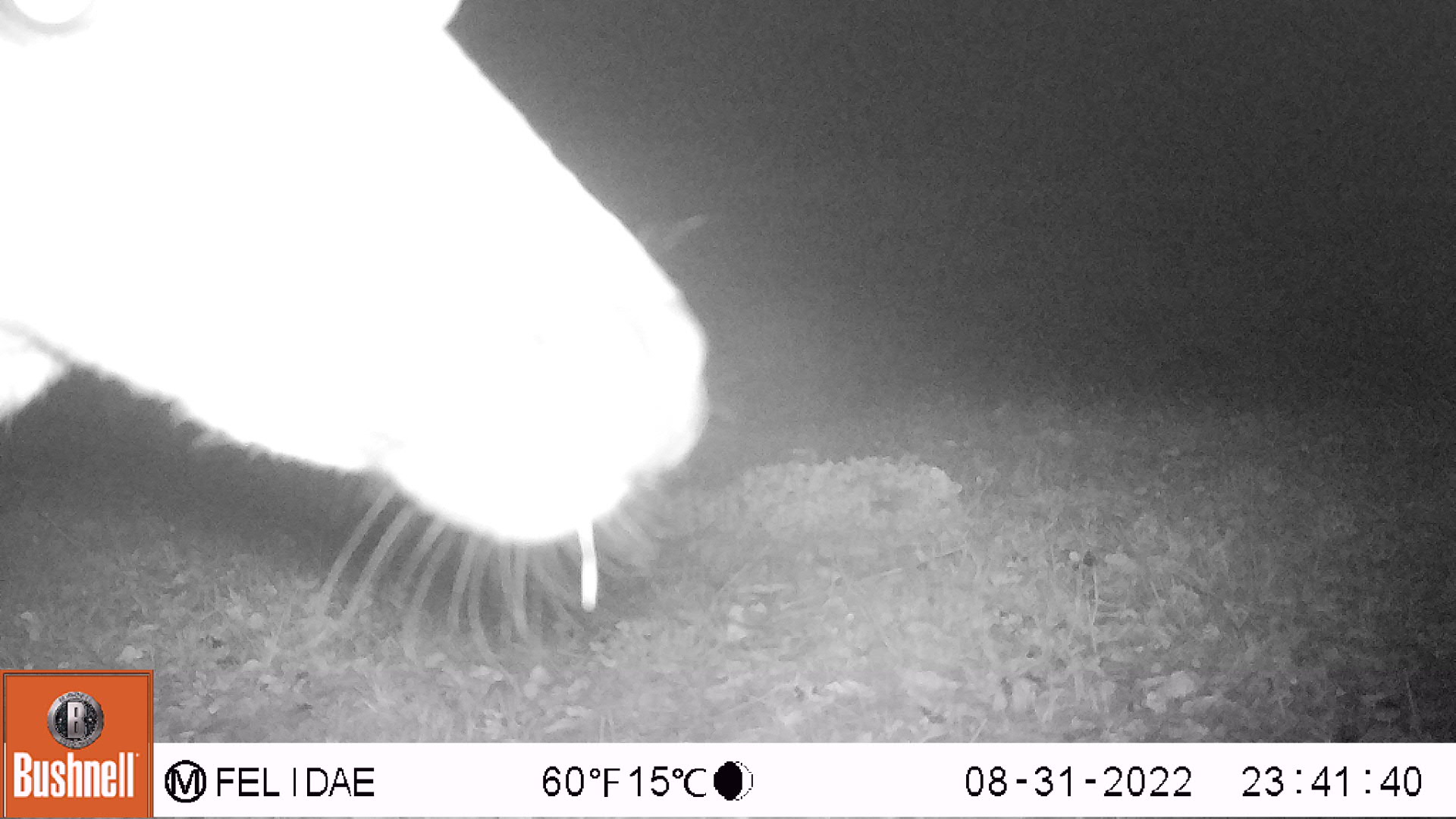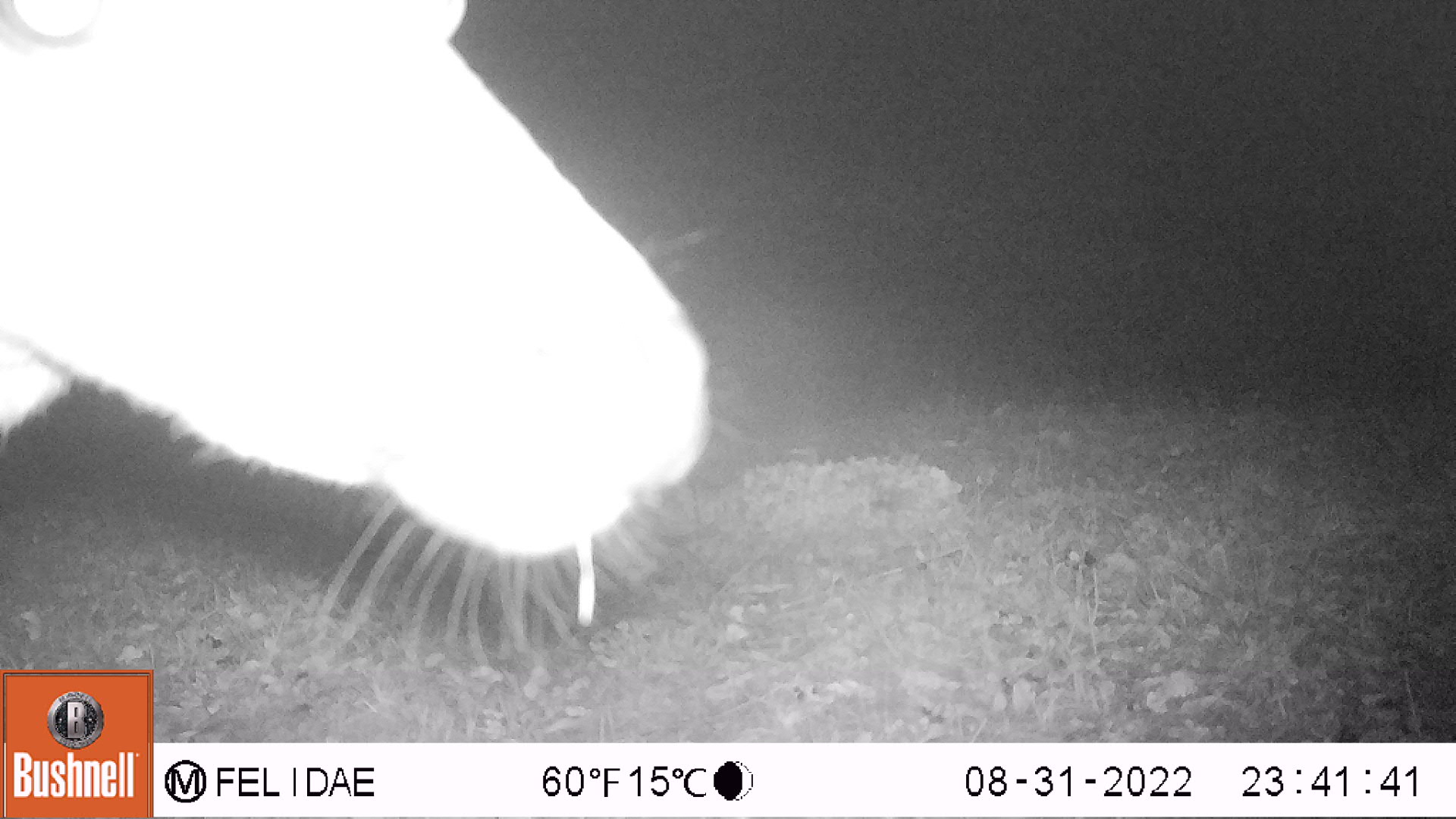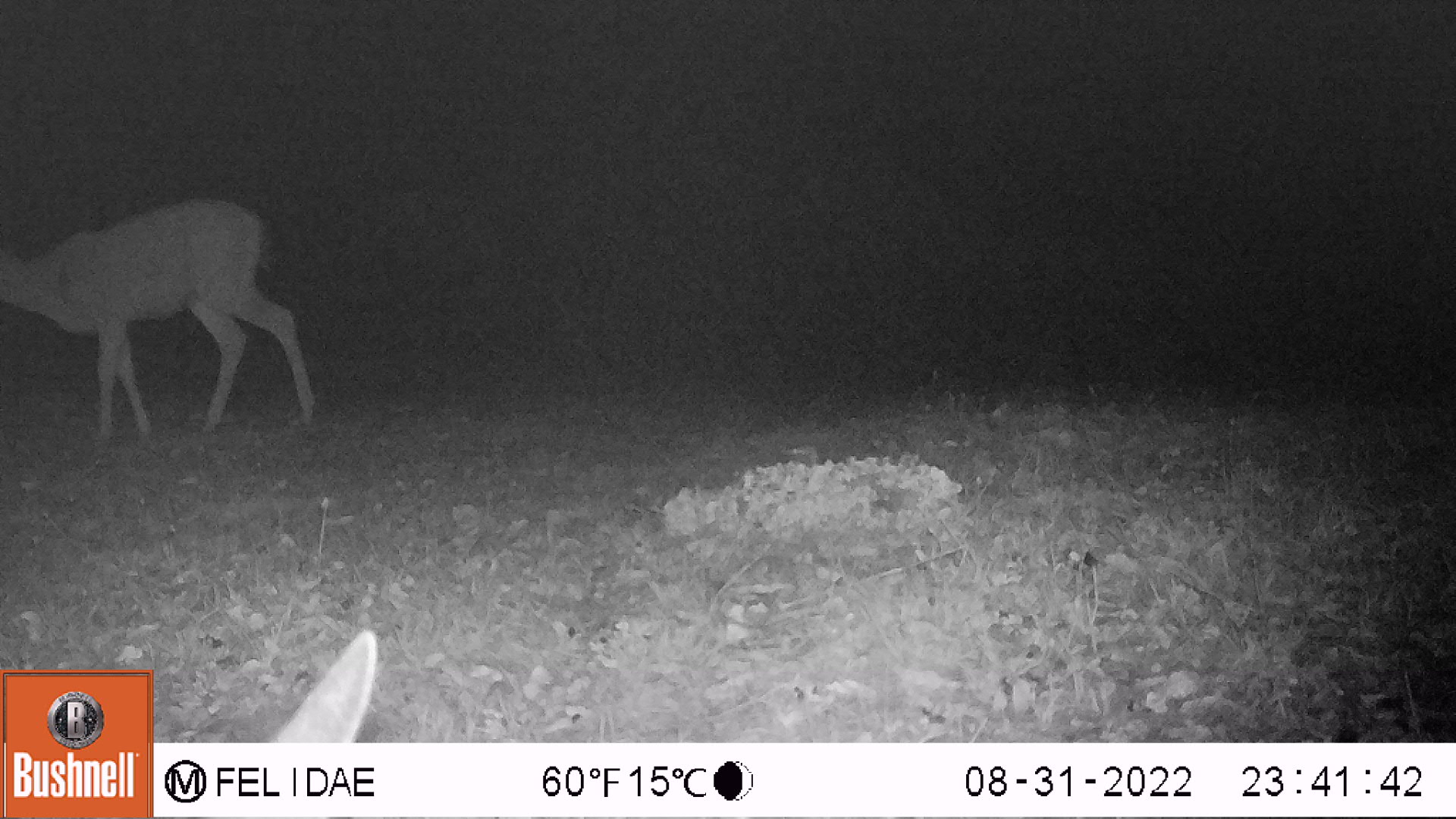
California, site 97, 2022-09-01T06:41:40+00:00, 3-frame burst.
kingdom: Animalia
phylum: Chordata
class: Mammalia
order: Artiodactyla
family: Cervidae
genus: Odocoileus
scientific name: Odocoileus hemionus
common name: mule deer